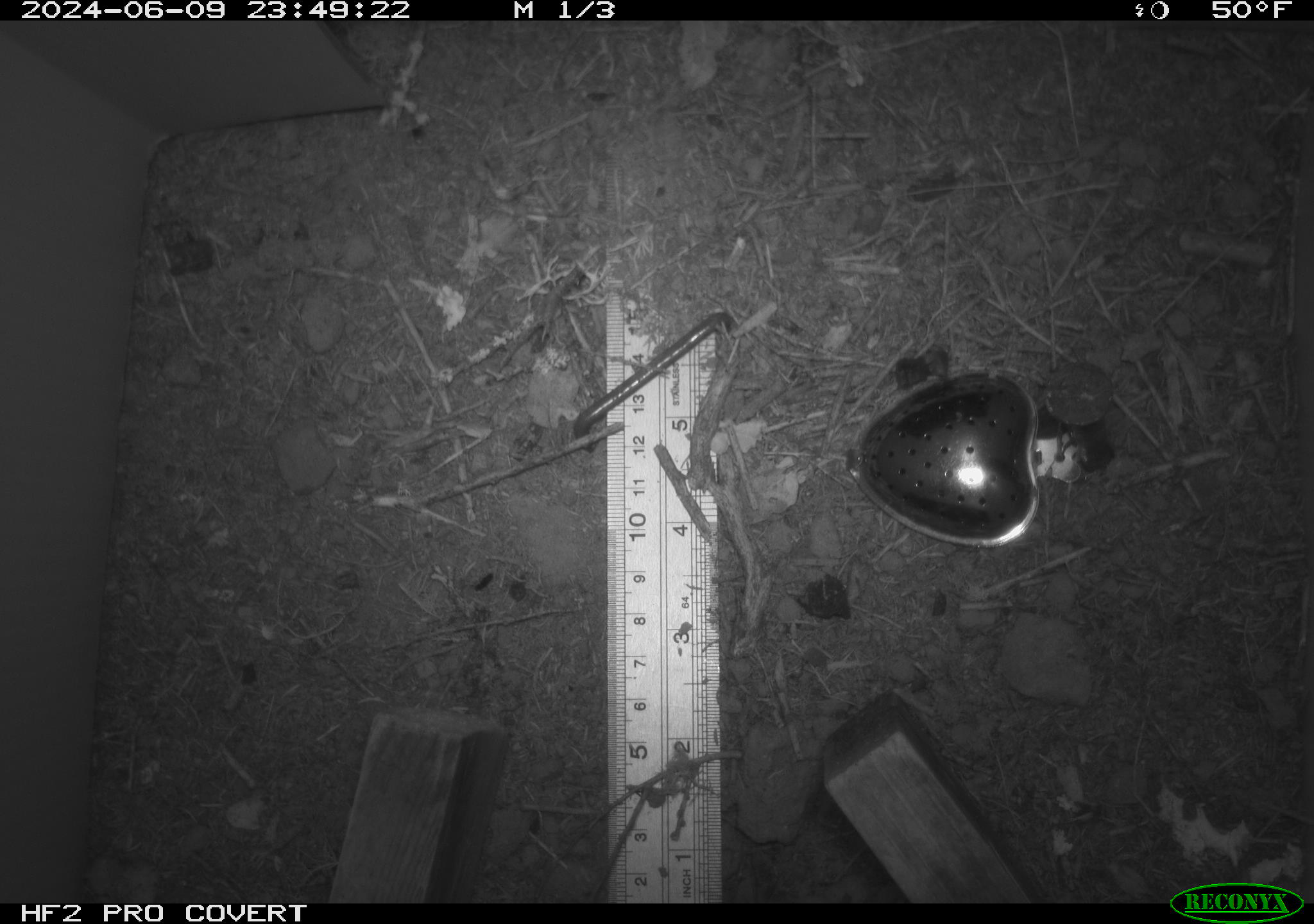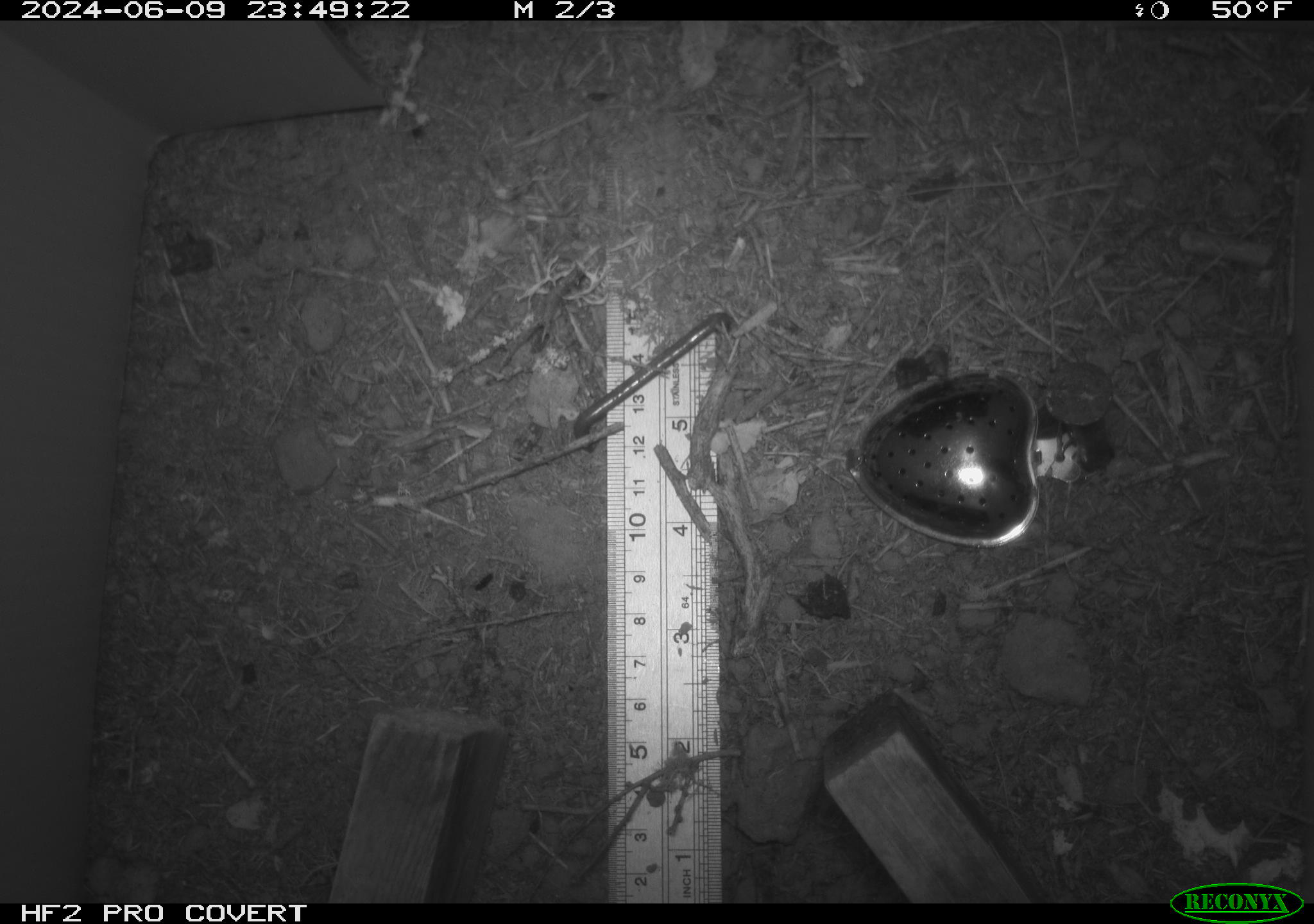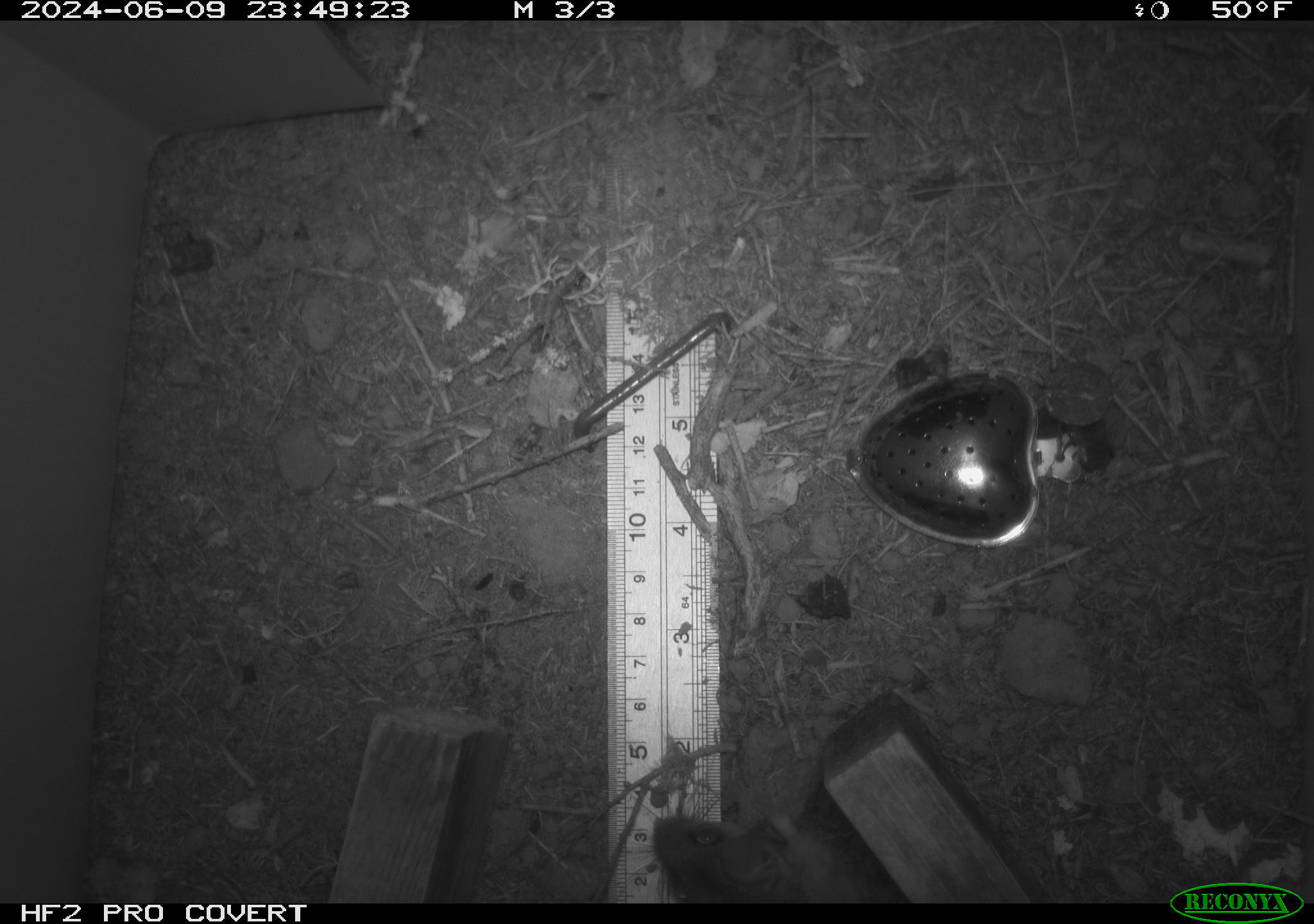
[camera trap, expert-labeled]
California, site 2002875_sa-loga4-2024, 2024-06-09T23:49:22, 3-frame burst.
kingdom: Animalia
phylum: Chordata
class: Mammalia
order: Rodentia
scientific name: Rodentia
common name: mouse species